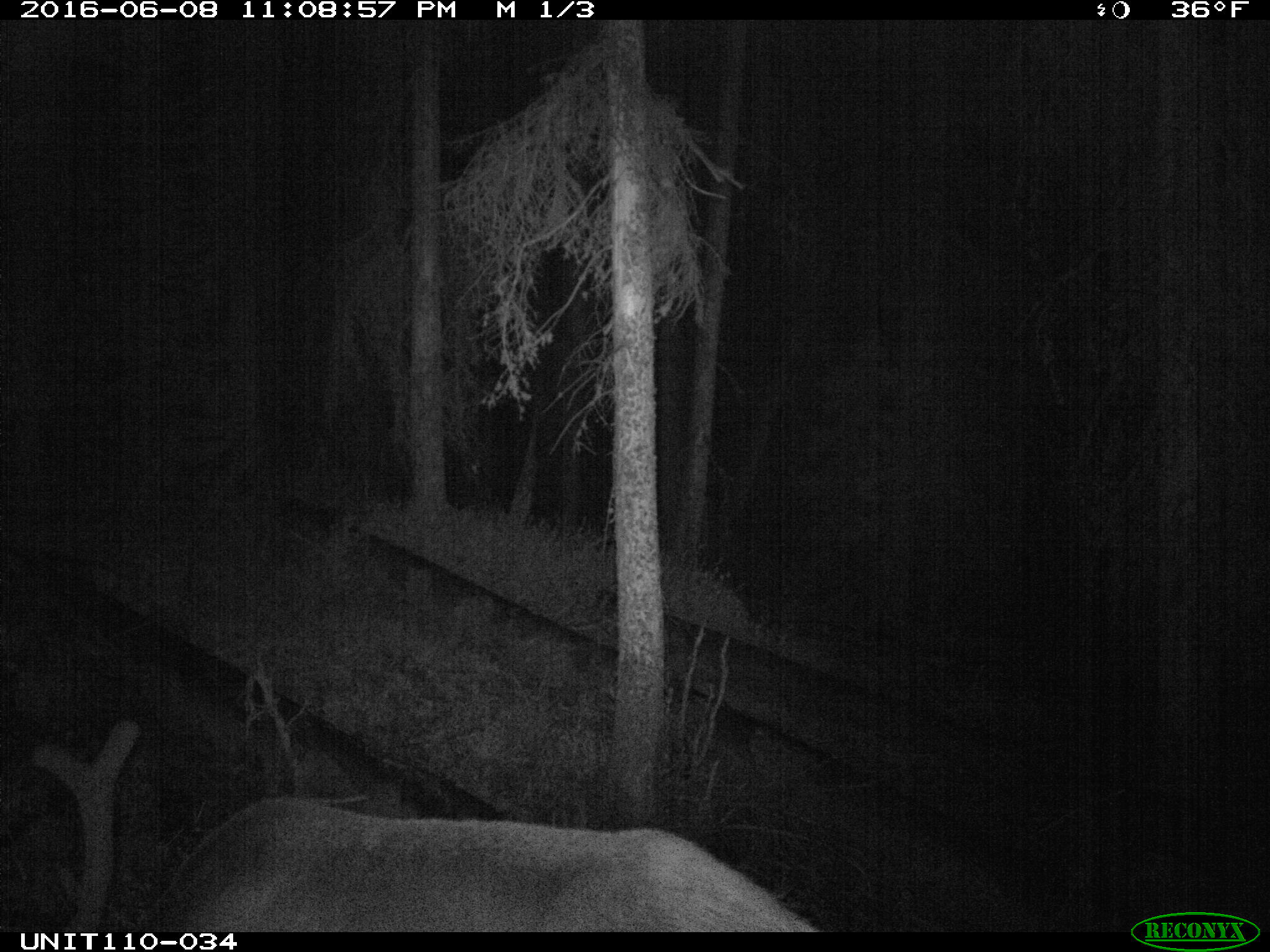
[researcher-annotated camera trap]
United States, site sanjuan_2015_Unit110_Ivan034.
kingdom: Animalia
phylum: Chordata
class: Mammalia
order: Artiodactyla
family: Cervidae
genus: Cervus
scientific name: Cervus elaphus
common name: red deer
Cervus elaphus (red deer).